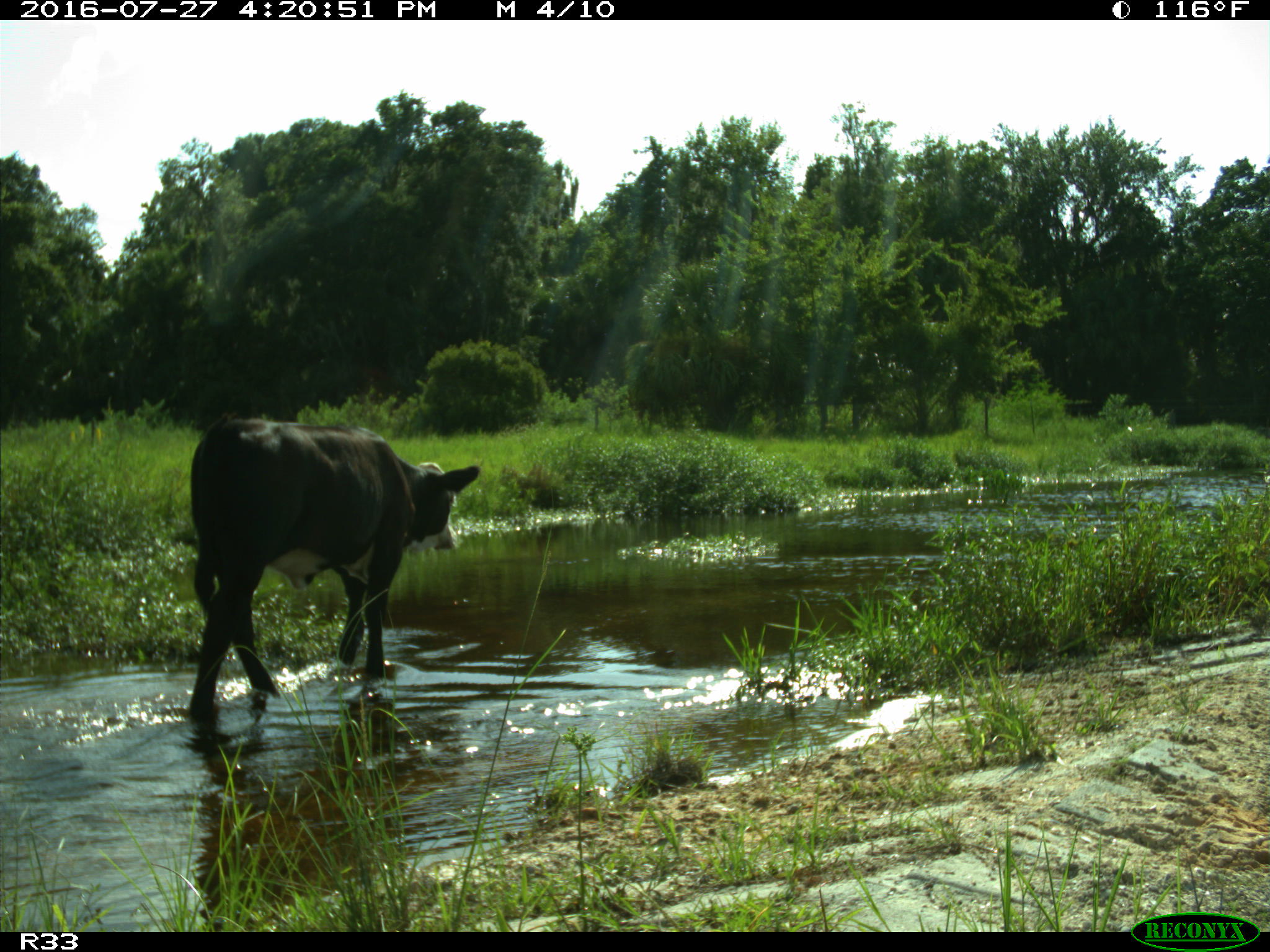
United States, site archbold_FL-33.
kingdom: Animalia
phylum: Chordata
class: Mammalia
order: Artiodactyla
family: Bovidae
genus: Bos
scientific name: Bos taurus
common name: domestic cow